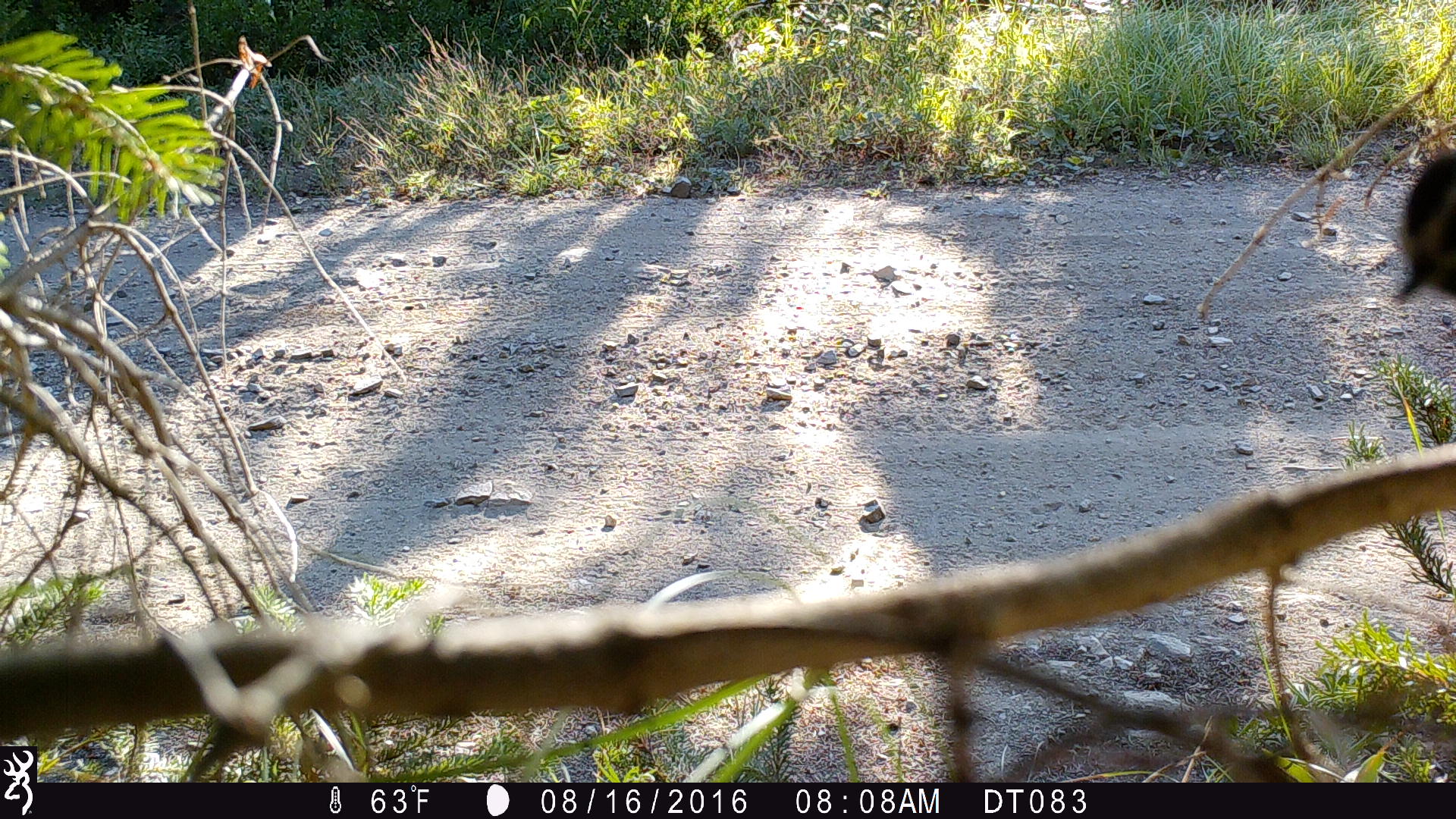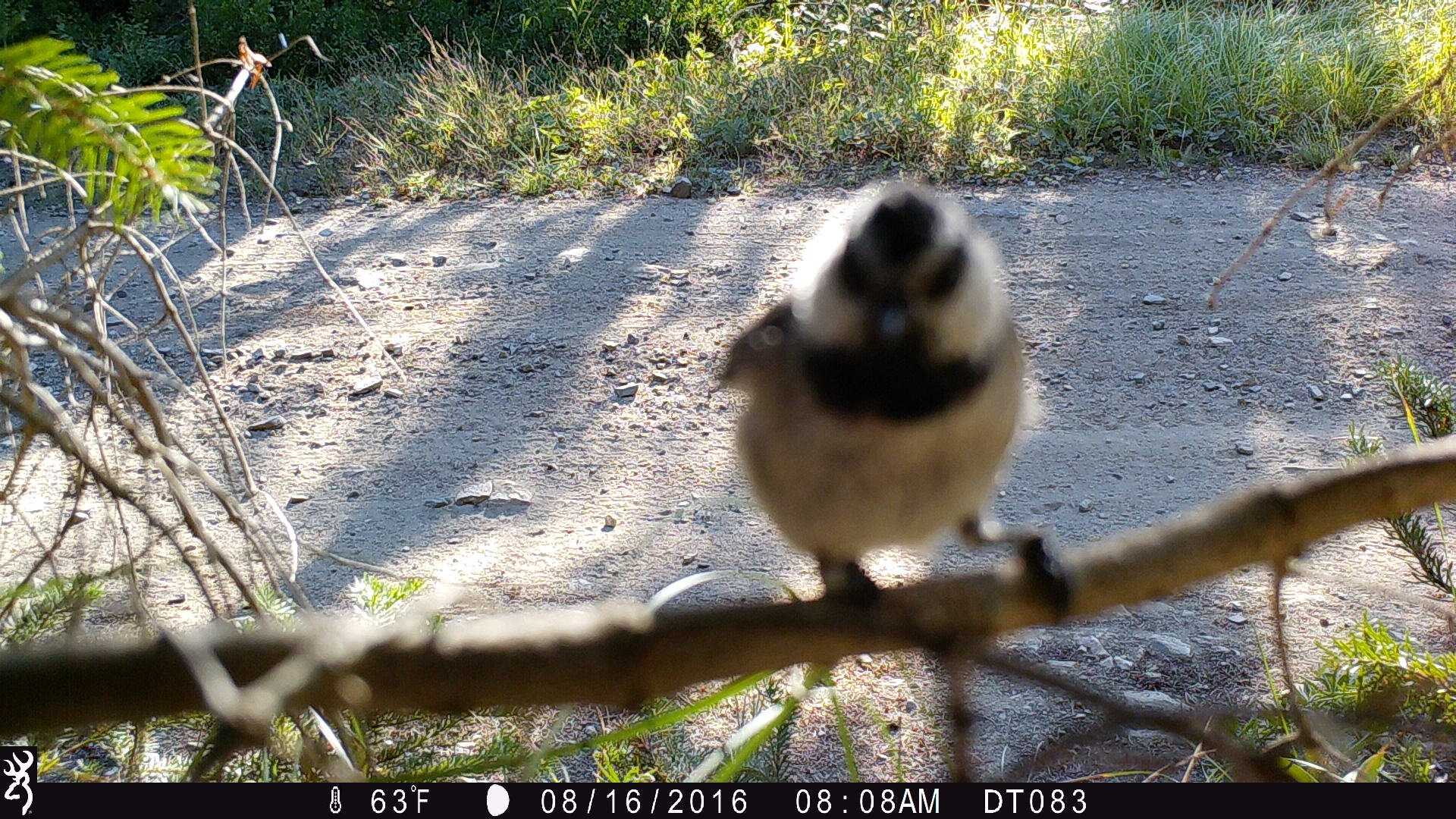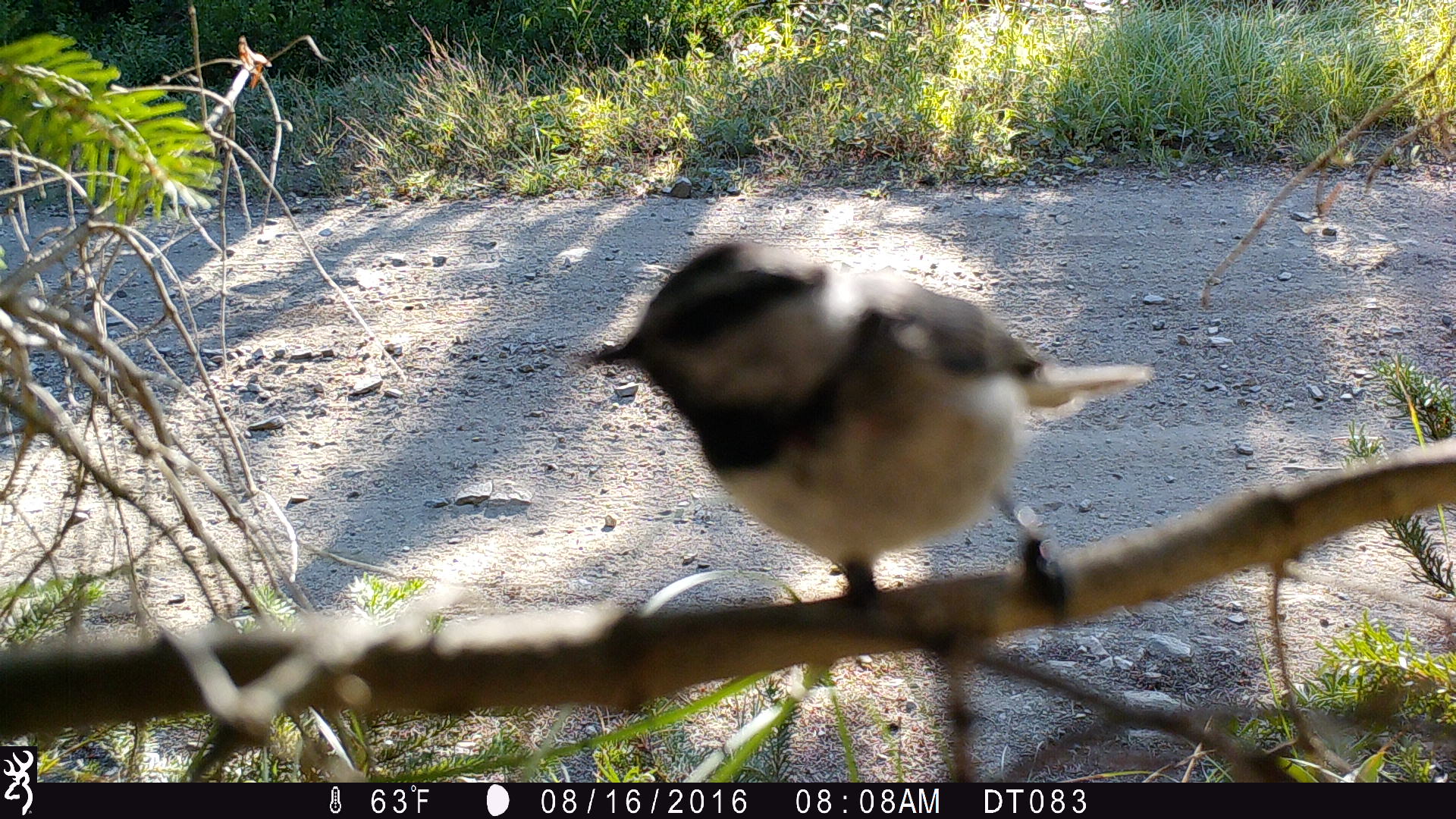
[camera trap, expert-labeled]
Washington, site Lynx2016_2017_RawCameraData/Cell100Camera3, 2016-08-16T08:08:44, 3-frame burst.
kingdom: Animalia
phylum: Chordata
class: Aves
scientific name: Aves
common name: birds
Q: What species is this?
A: Aves (birds).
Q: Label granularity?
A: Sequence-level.